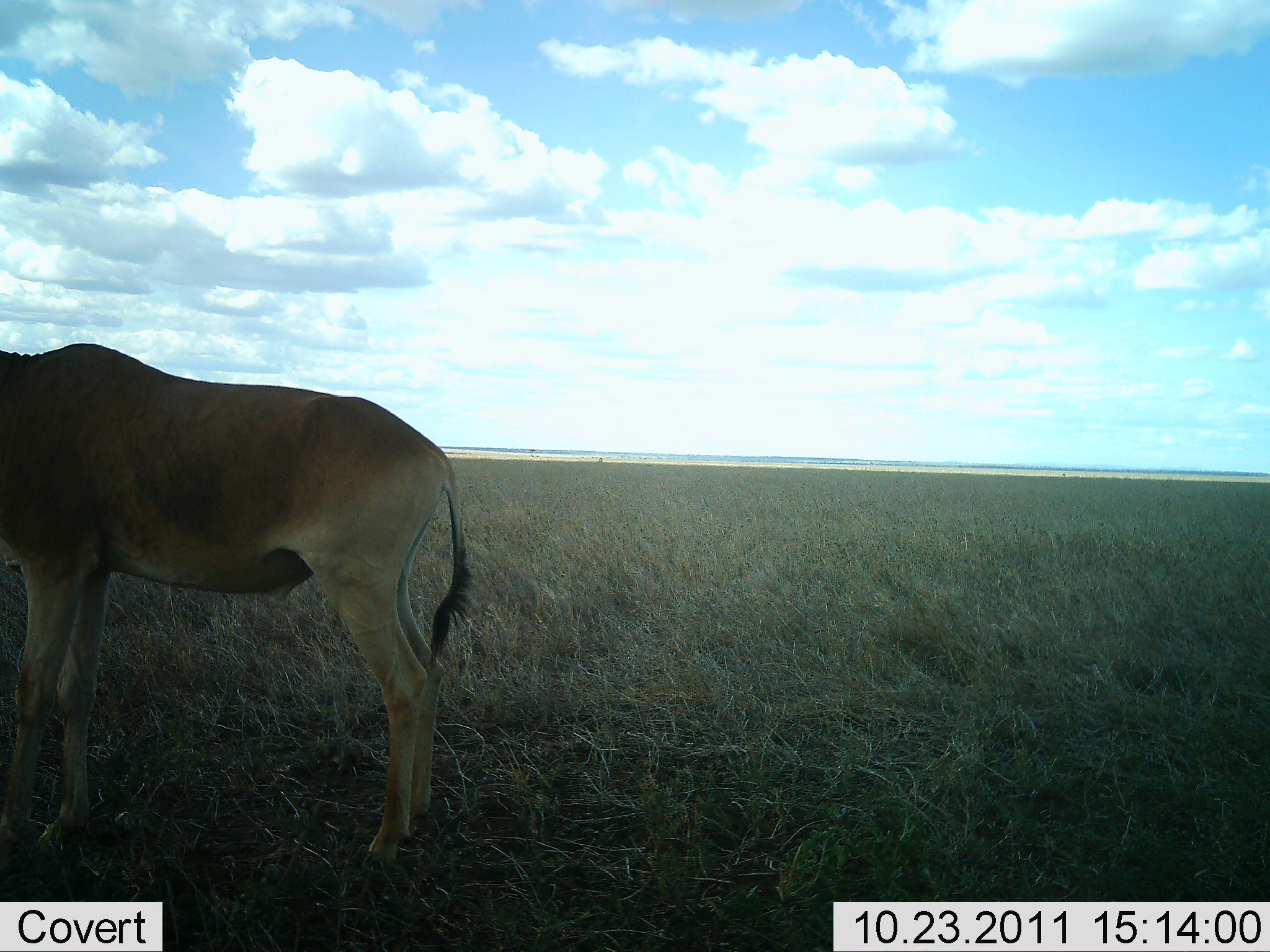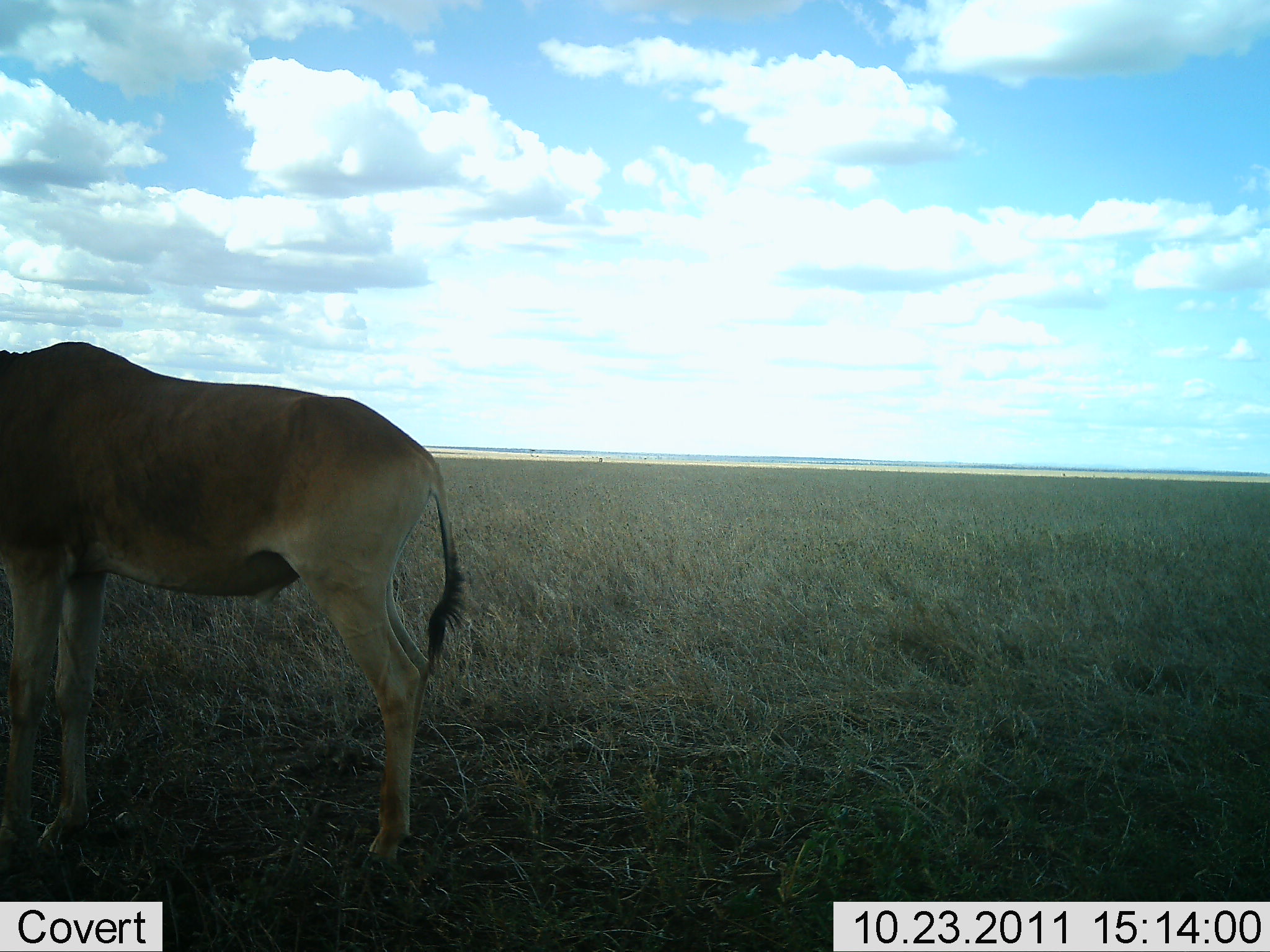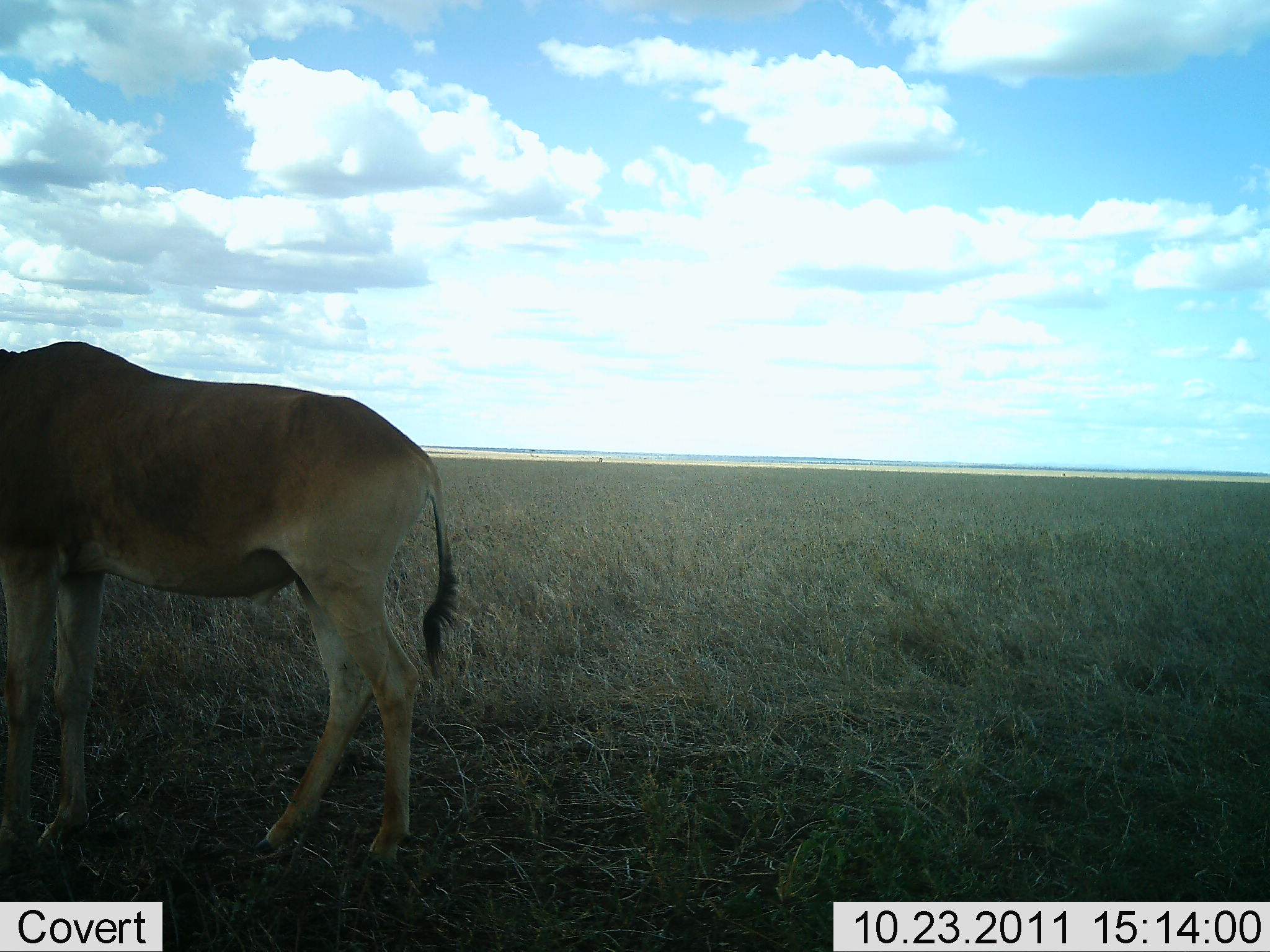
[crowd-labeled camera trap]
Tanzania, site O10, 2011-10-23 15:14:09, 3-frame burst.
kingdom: Animalia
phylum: Chordata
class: Mammalia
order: Artiodactyla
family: Bovidae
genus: Alcelaphus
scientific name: Alcelaphus buselaphus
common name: hartebeest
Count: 1.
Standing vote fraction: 100%.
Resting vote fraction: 0%.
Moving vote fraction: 0%.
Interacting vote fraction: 0%.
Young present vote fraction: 0%.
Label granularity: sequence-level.